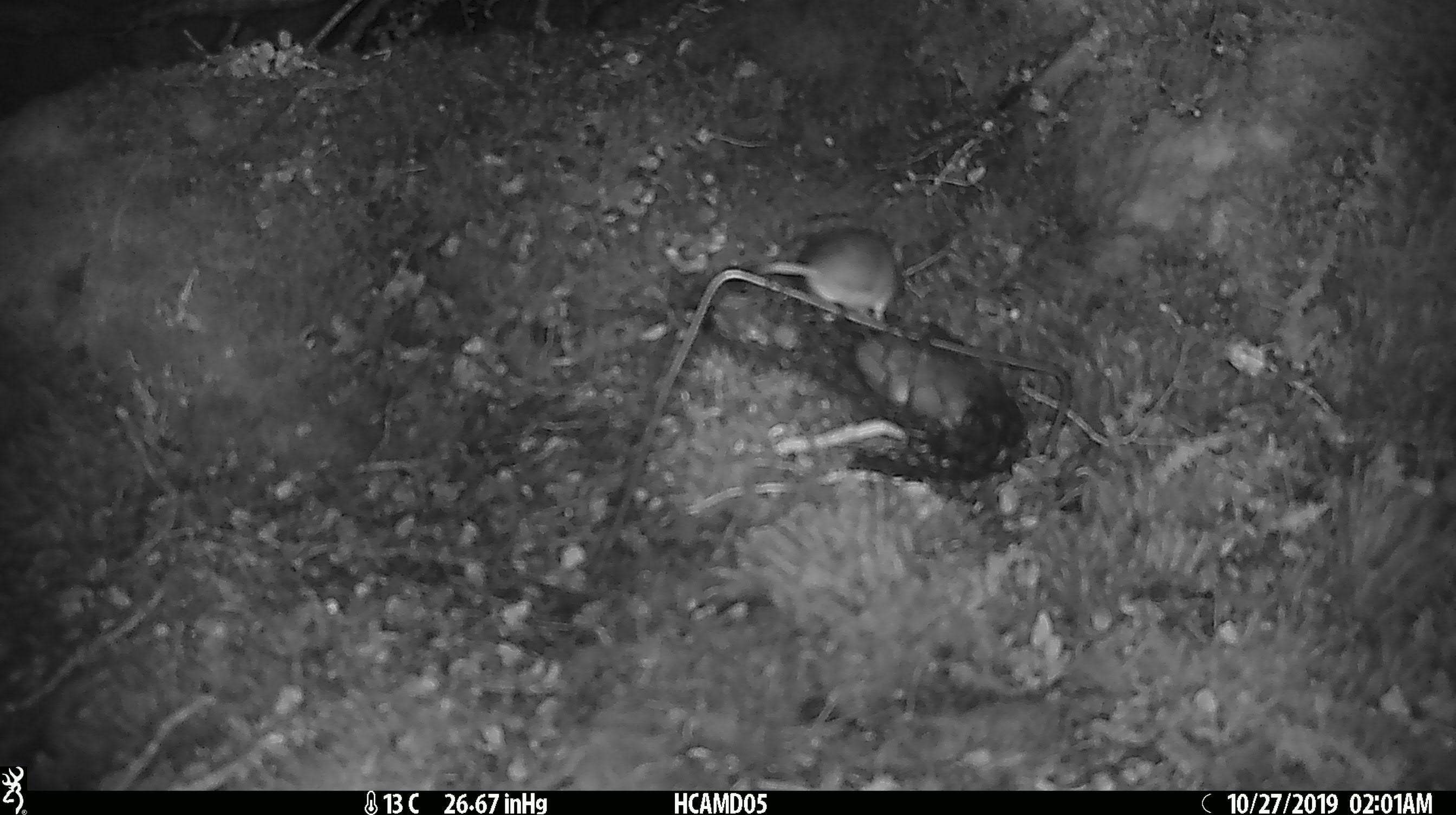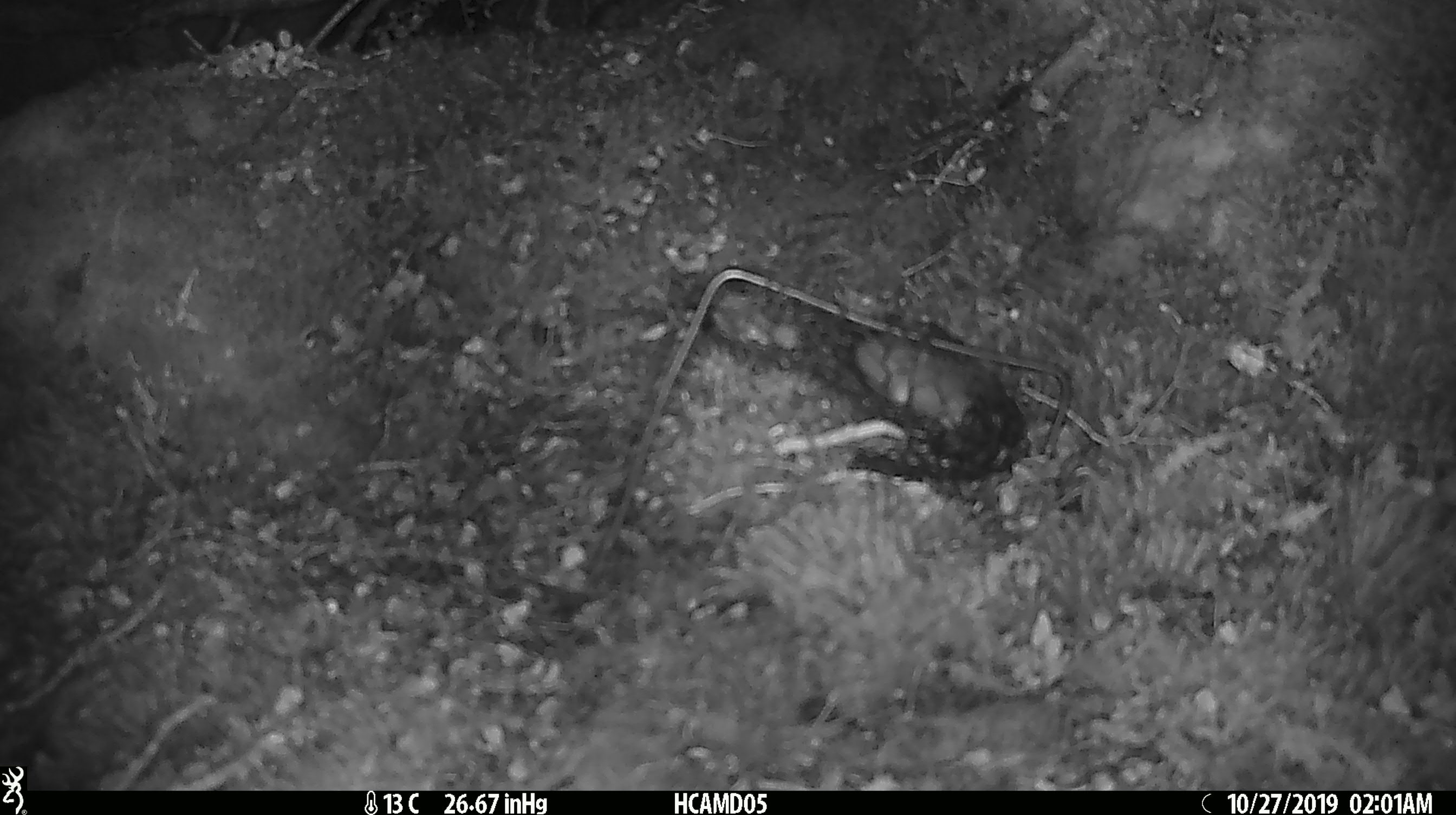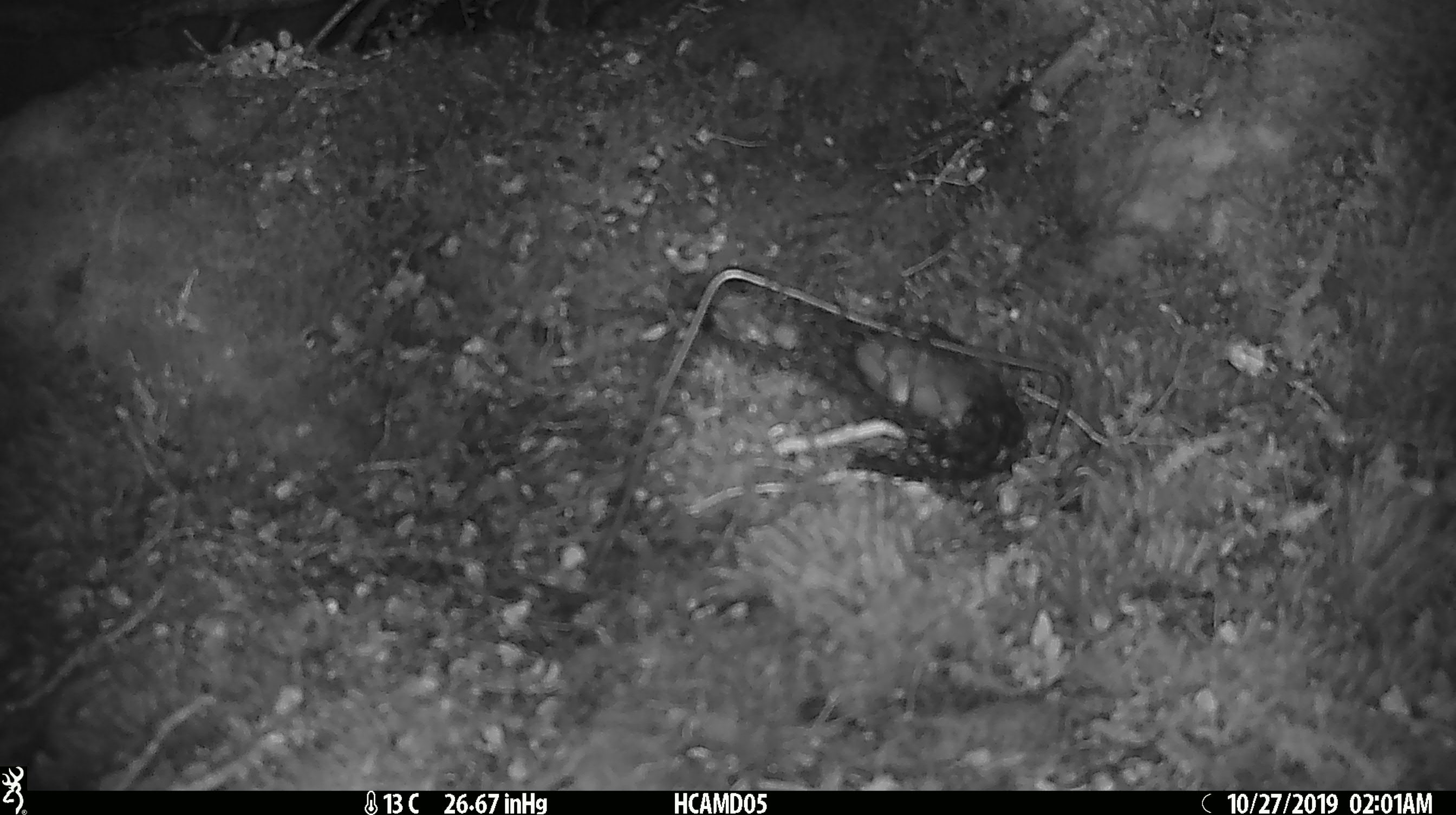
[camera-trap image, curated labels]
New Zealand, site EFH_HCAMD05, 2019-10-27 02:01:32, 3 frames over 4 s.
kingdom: Animalia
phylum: Chordata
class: Mammalia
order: Rodentia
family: Muridae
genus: Mus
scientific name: Mus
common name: mouse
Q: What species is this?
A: Mouse (Mus).